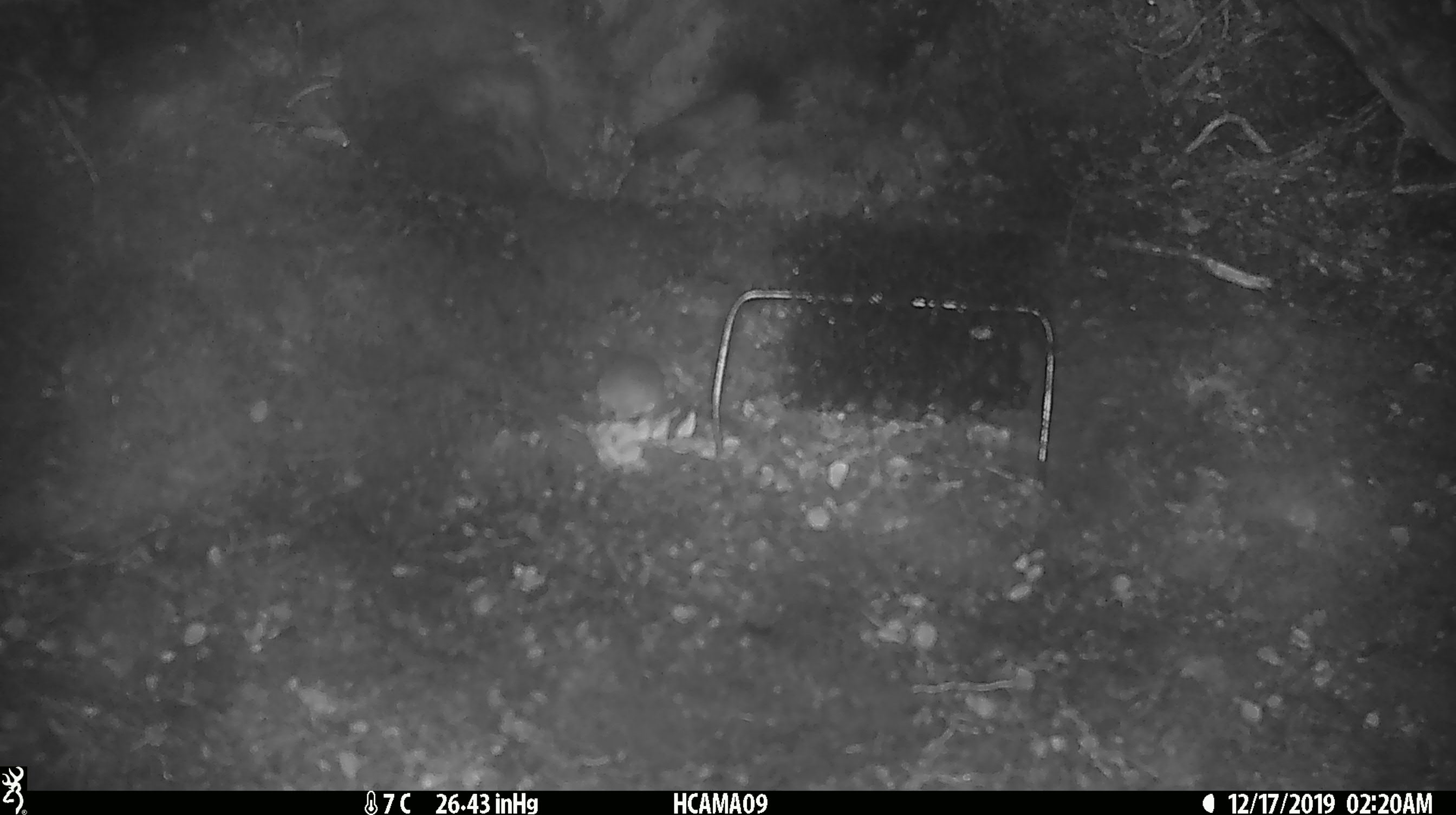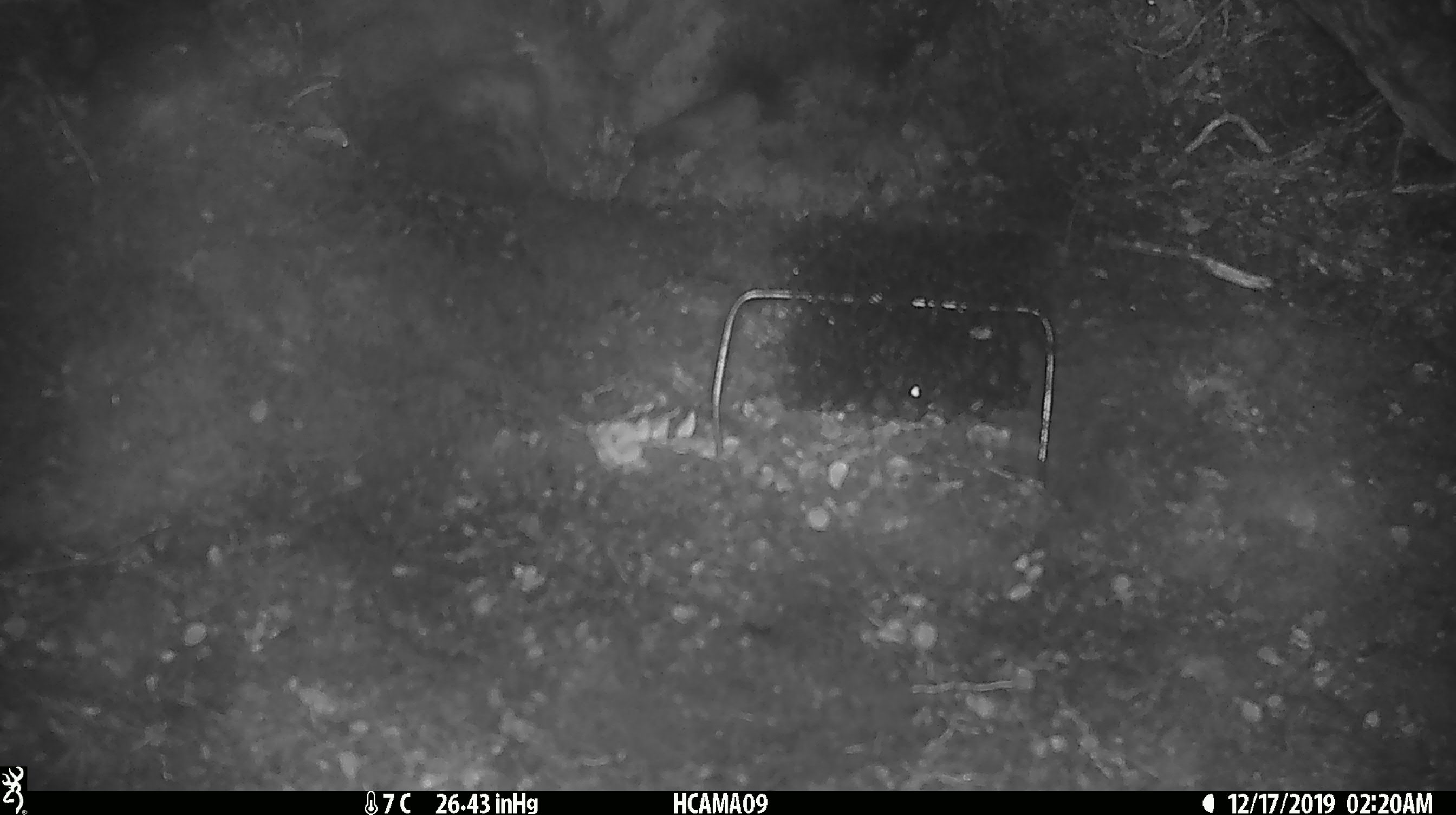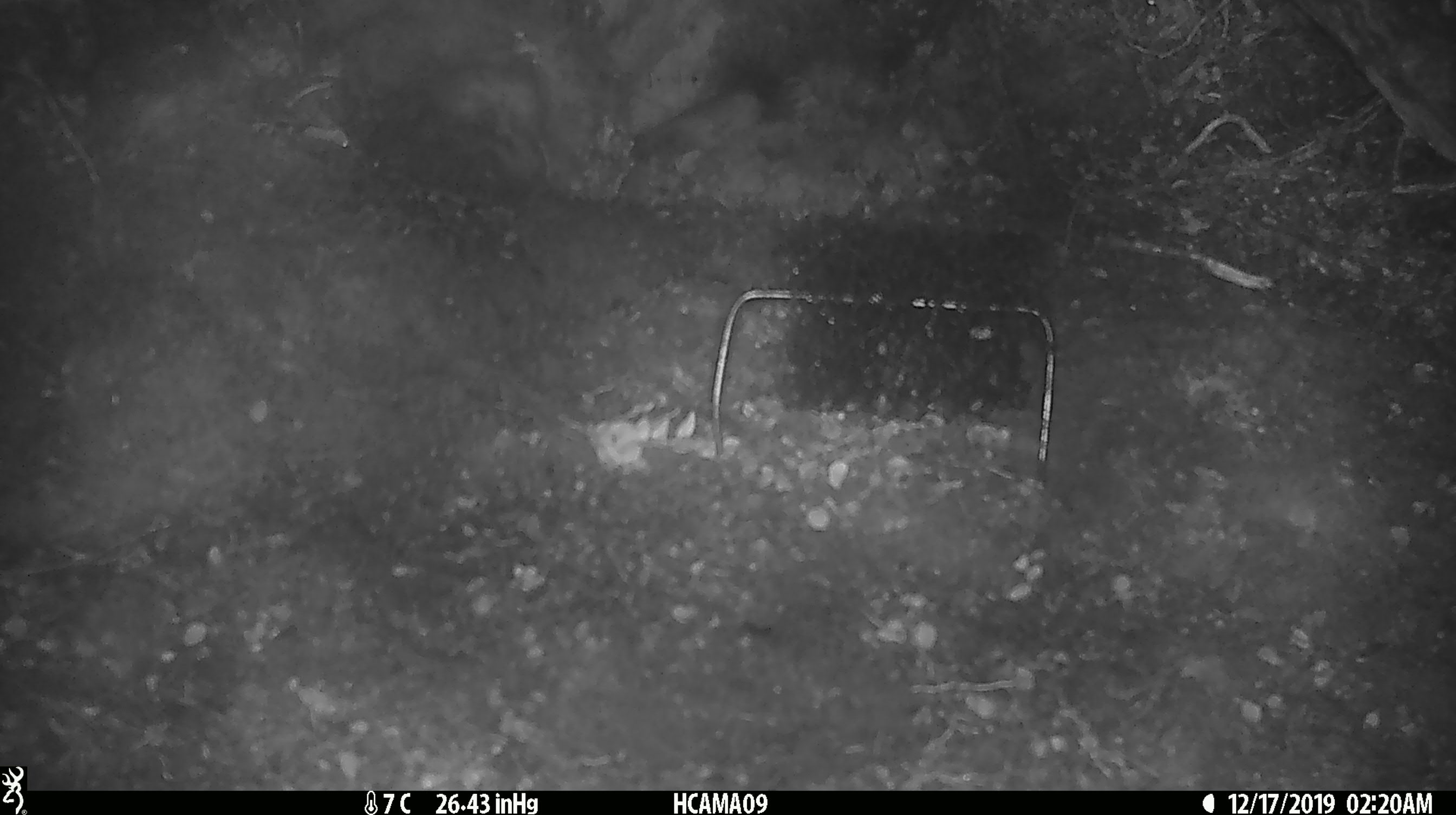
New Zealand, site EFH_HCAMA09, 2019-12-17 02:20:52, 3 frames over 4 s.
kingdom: Animalia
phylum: Chordata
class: Mammalia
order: Rodentia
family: Muridae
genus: Mus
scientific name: Mus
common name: mouse